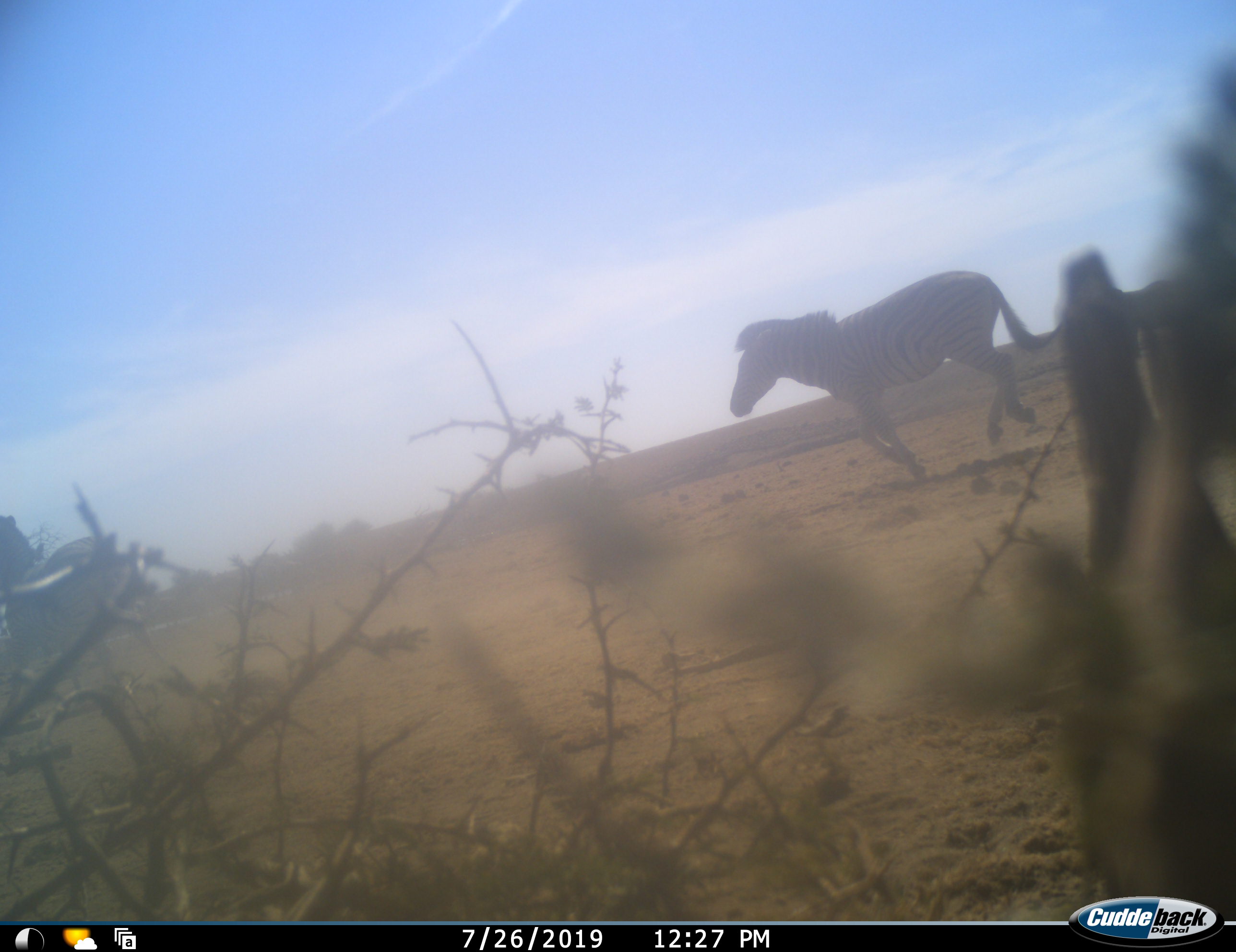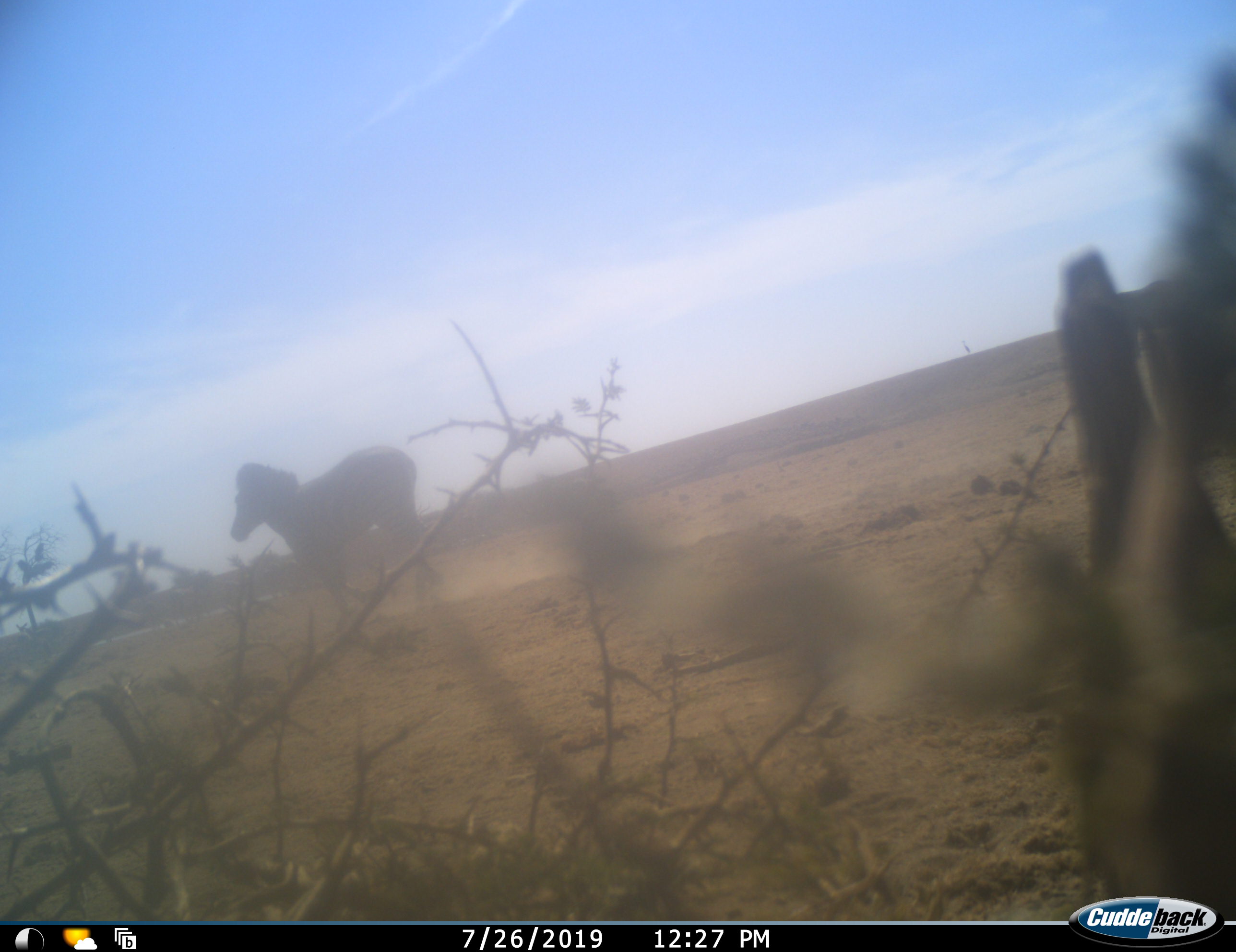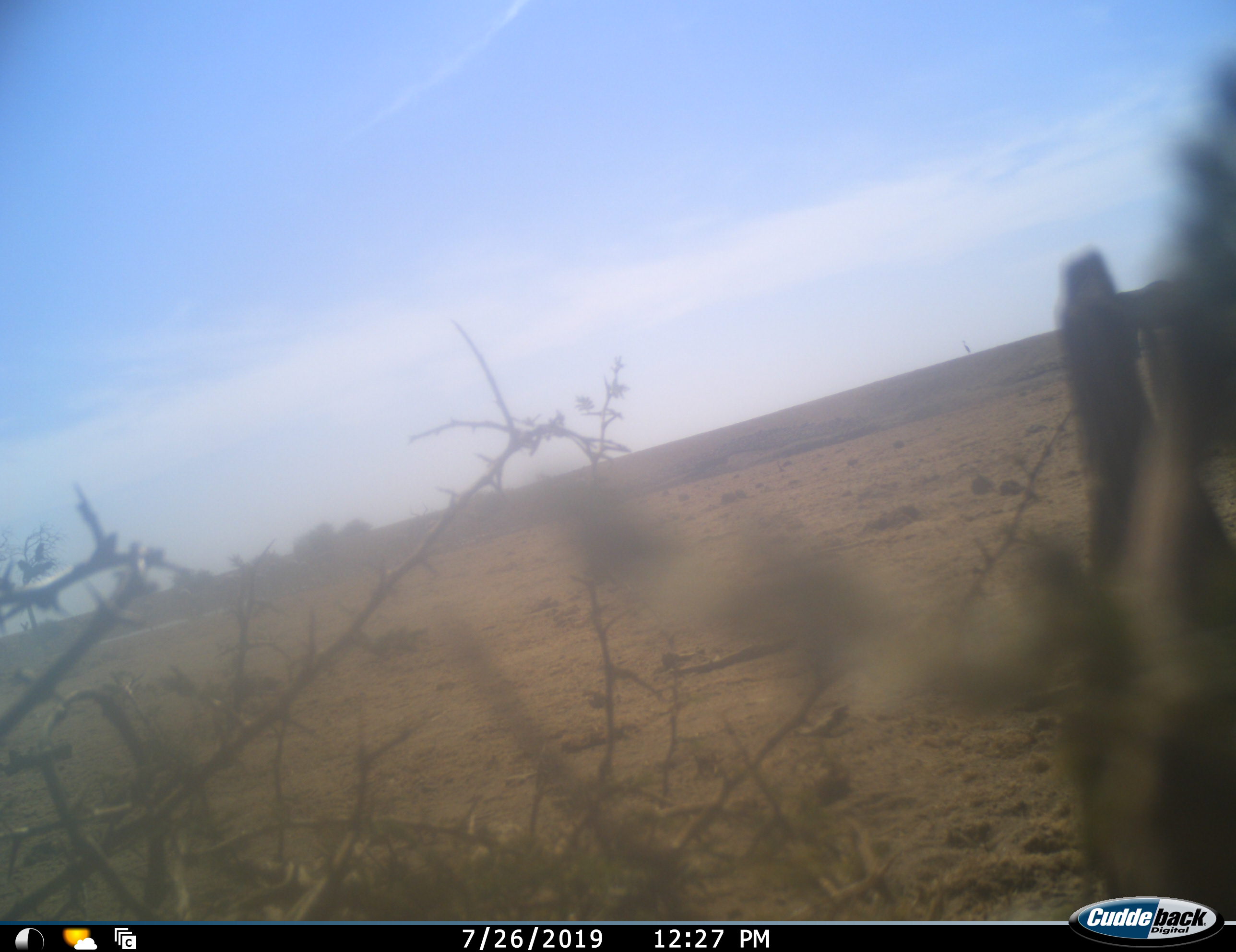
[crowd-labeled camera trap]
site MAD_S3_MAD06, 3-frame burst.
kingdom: Animalia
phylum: Chordata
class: Mammalia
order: Perissodactyla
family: Equidae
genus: Equus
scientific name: Equus quagga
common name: plains zebra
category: zebraplains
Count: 2.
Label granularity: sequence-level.